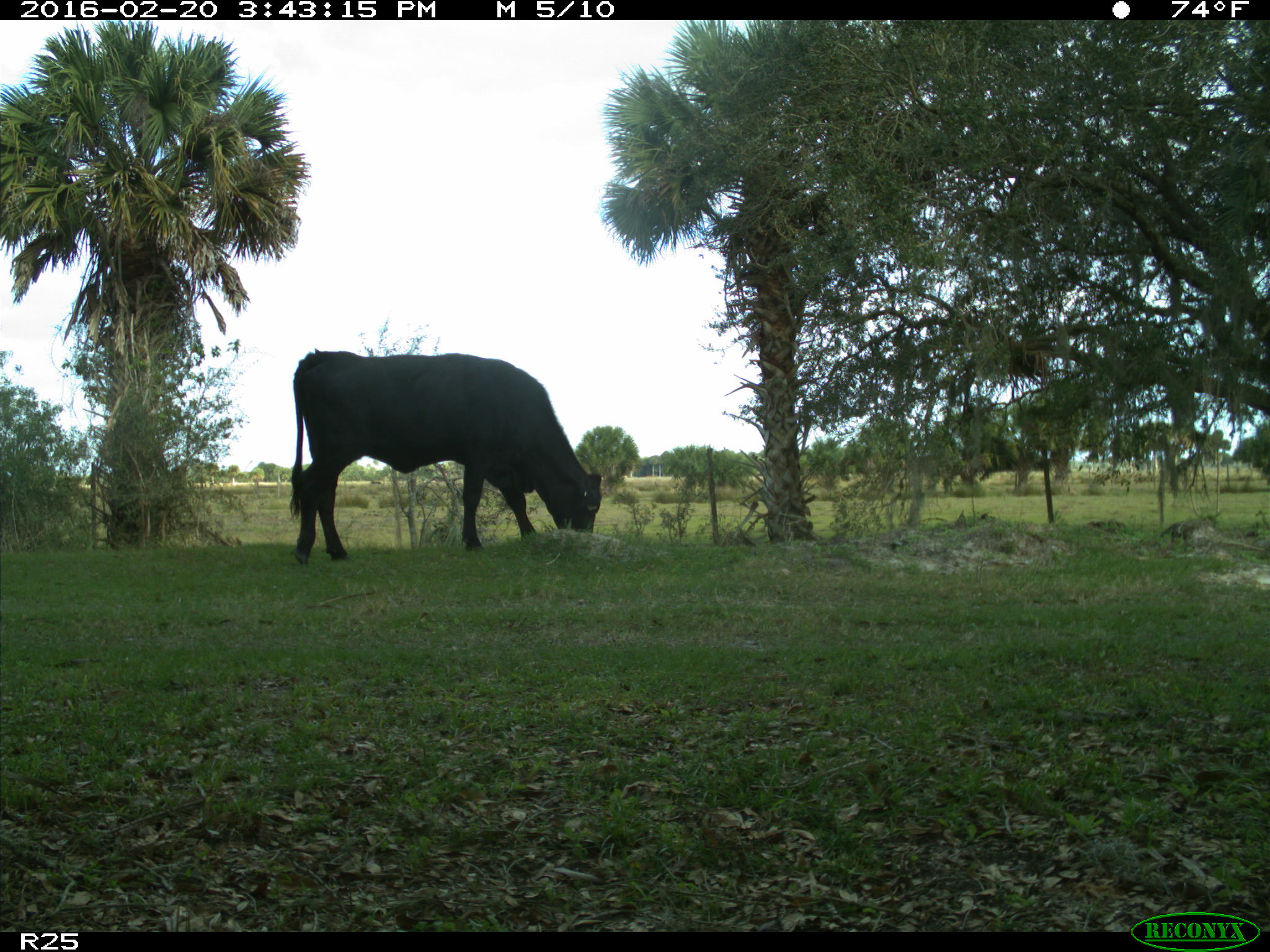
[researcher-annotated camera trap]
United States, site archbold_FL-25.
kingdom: Animalia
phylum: Chordata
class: Mammalia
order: Artiodactyla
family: Bovidae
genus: Bos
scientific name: Bos taurus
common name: domestic cow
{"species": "Bos taurus (domestic cow)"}